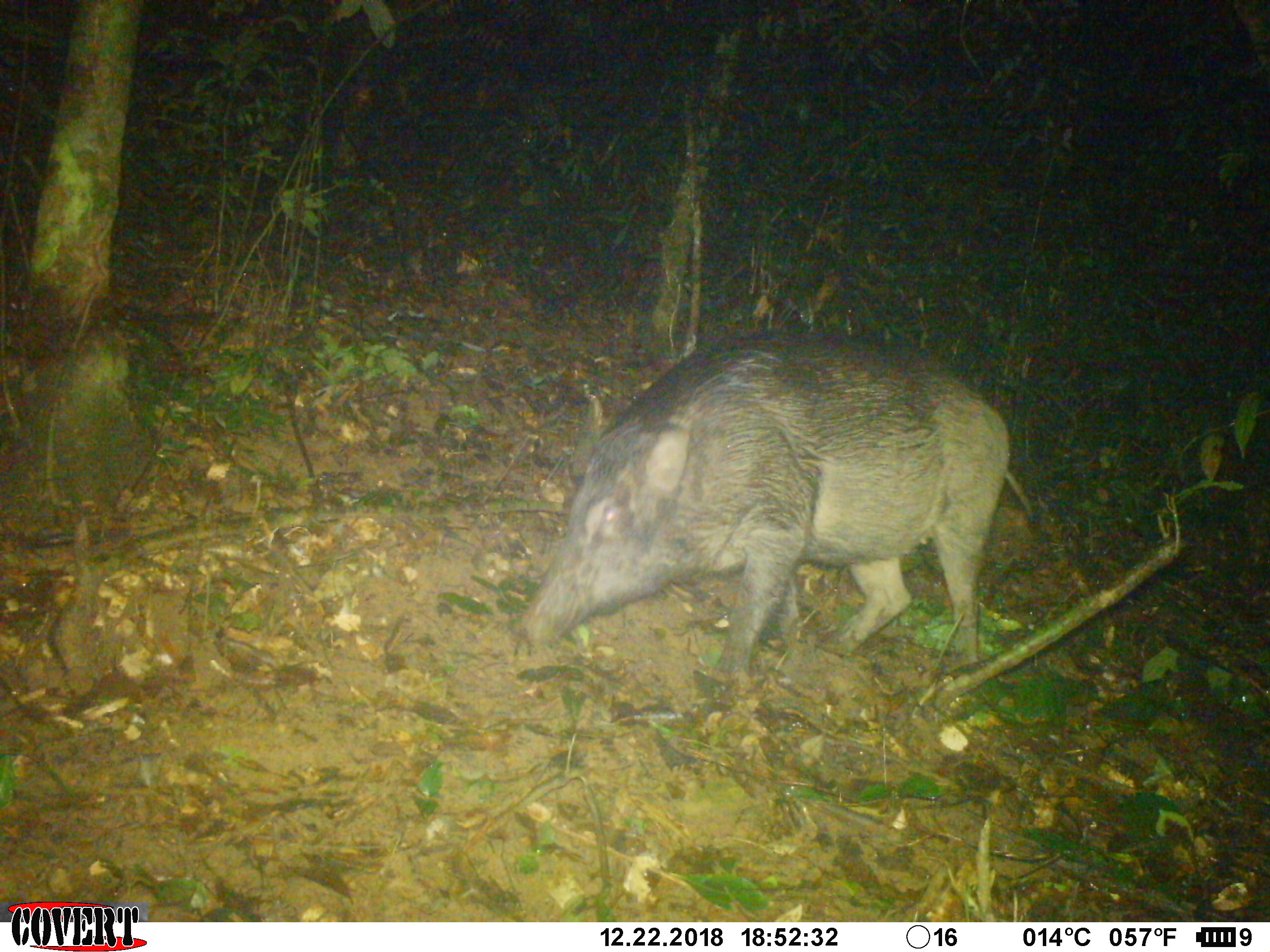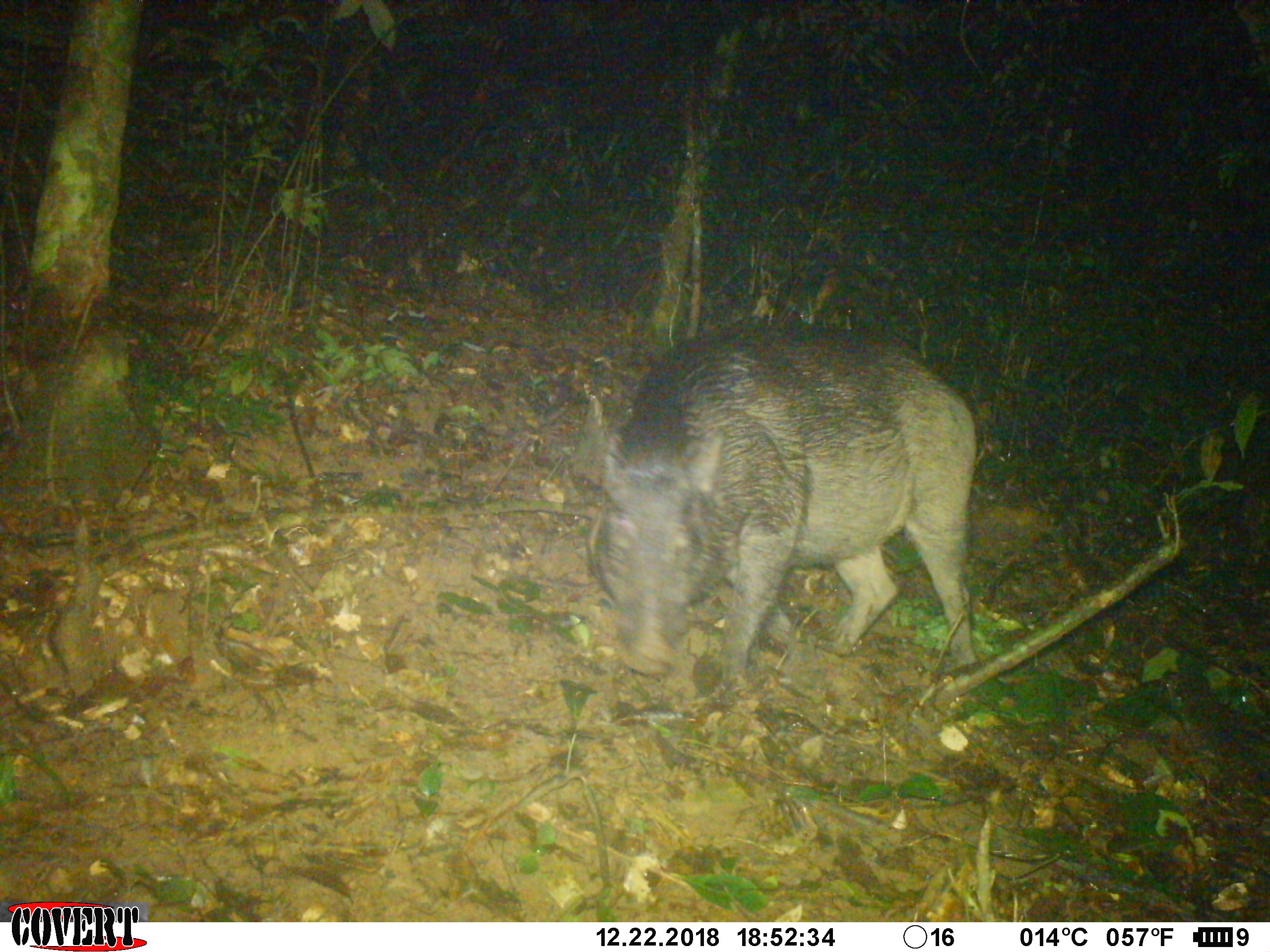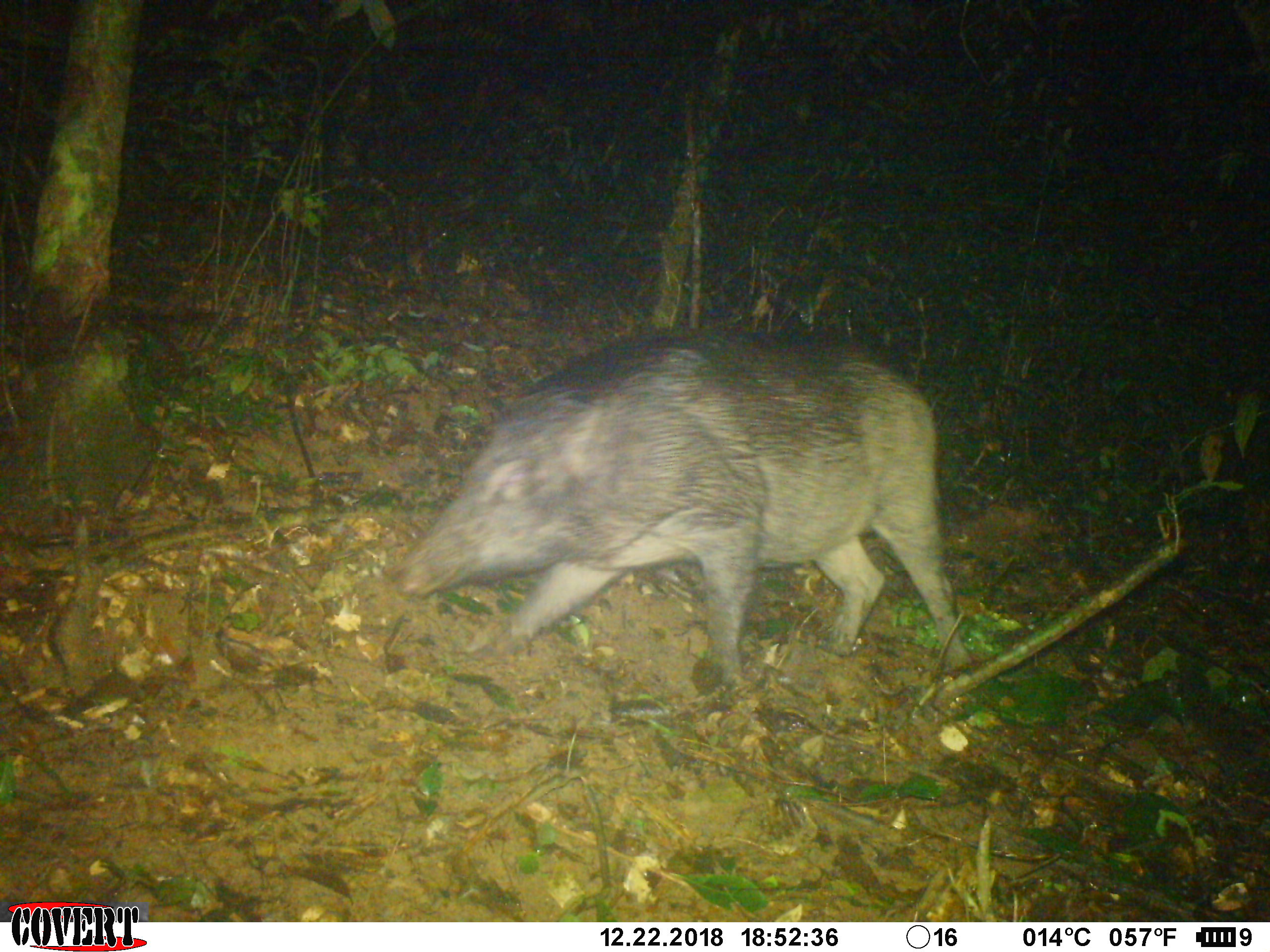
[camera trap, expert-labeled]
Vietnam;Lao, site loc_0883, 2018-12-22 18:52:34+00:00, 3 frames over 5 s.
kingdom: Animalia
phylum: Chordata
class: Mammalia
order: Artiodactyla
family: Suidae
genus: Sus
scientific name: Sus scrofa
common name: eurasian wild pig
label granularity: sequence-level